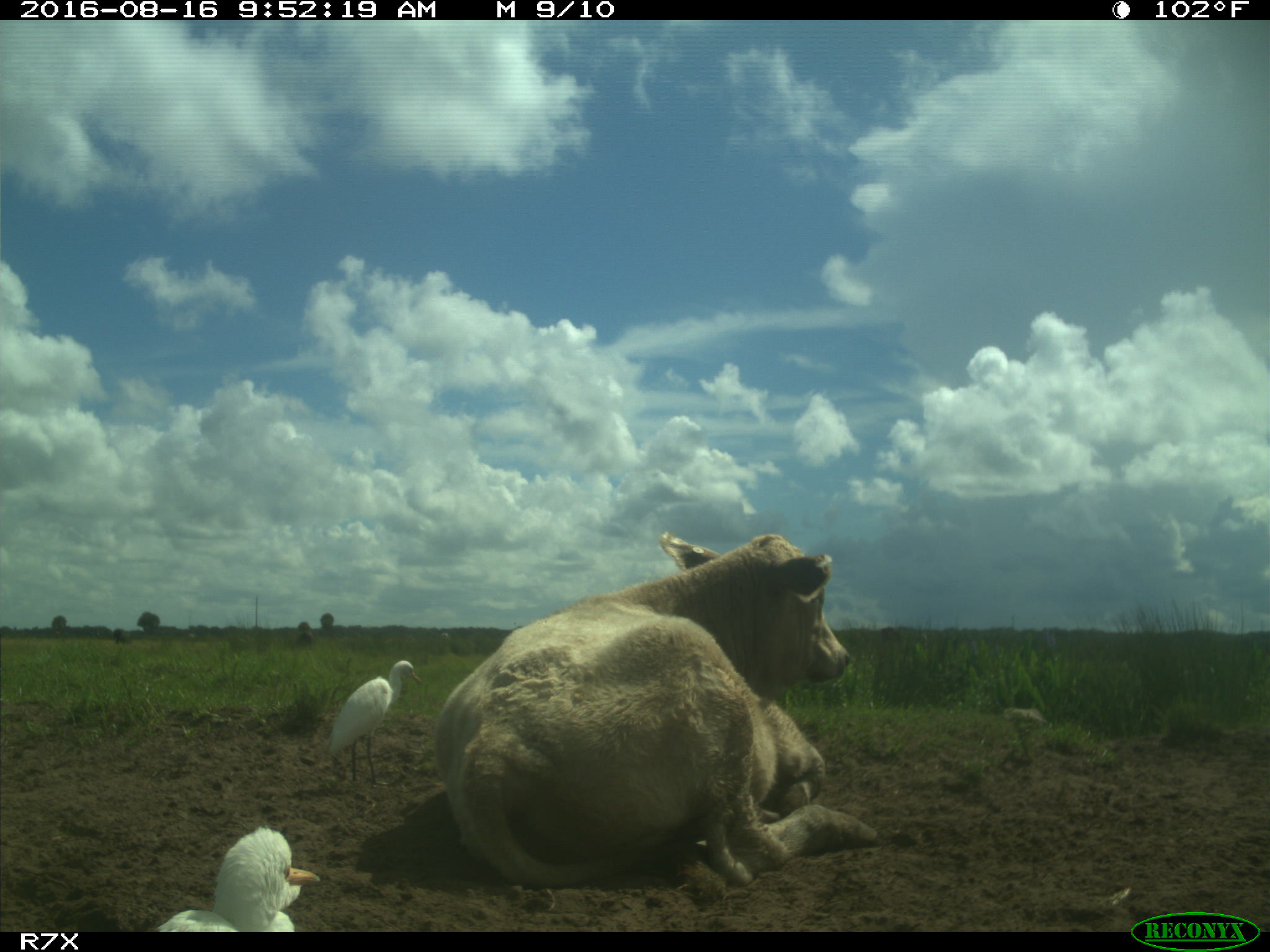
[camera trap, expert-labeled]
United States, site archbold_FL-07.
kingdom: Animalia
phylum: Chordata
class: Mammalia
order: Artiodactyla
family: Bovidae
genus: Bos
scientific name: Bos taurus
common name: domestic cow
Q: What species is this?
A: Bos taurus (domestic cow).